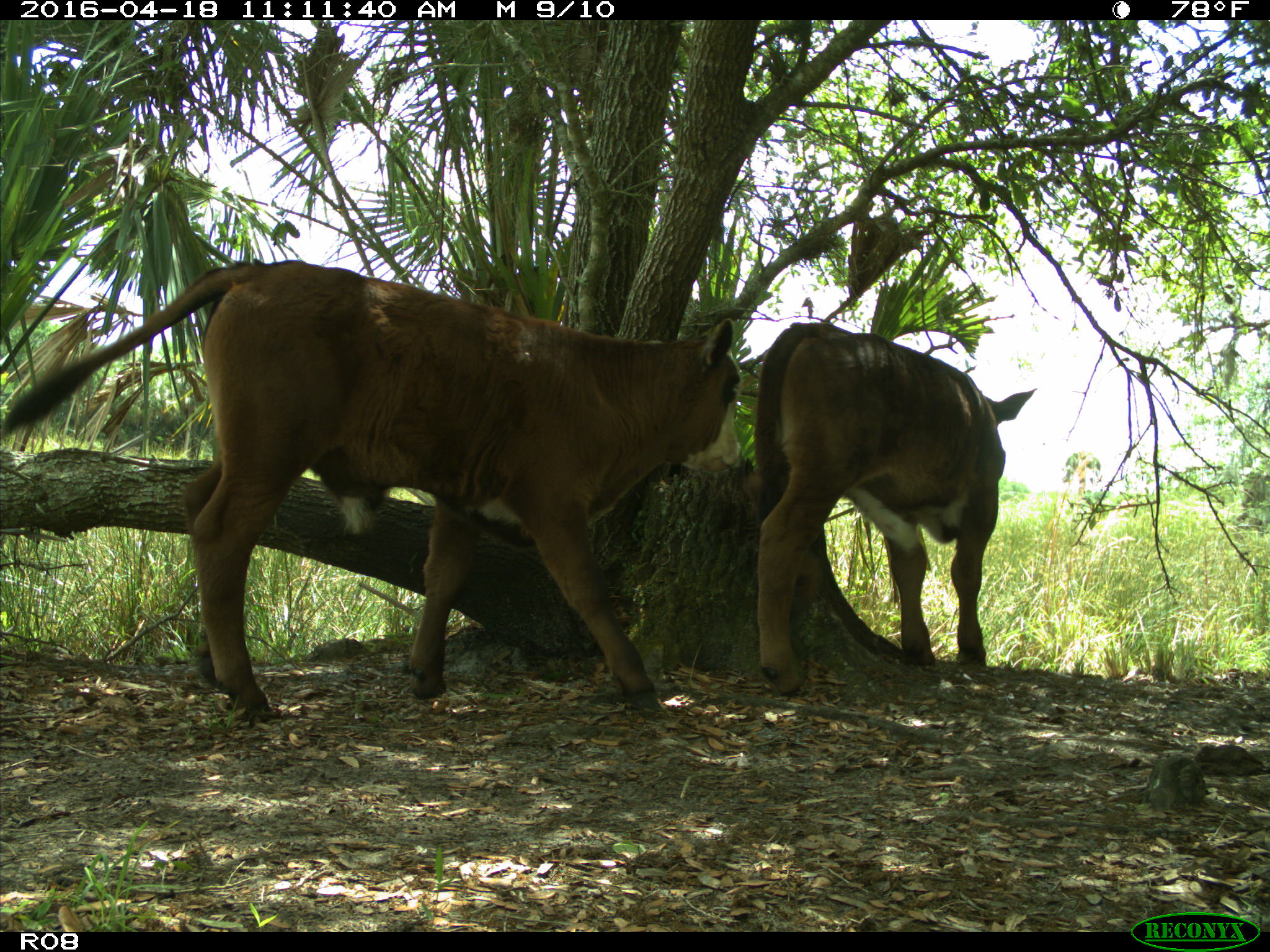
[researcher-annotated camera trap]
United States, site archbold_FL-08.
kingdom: Animalia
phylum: Chordata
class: Mammalia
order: Artiodactyla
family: Bovidae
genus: Bos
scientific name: Bos taurus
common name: domestic cow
Bos taurus (domestic cow).